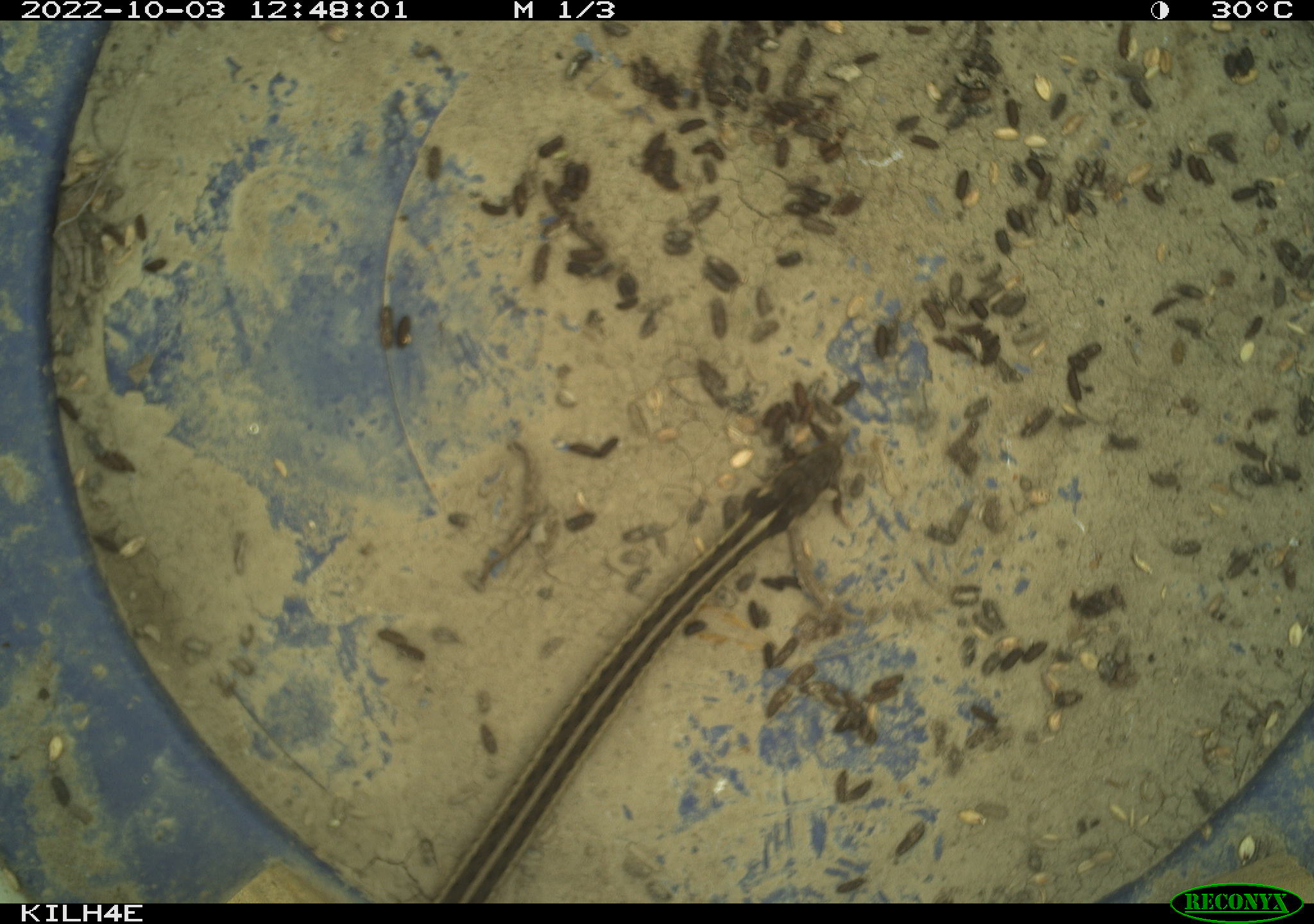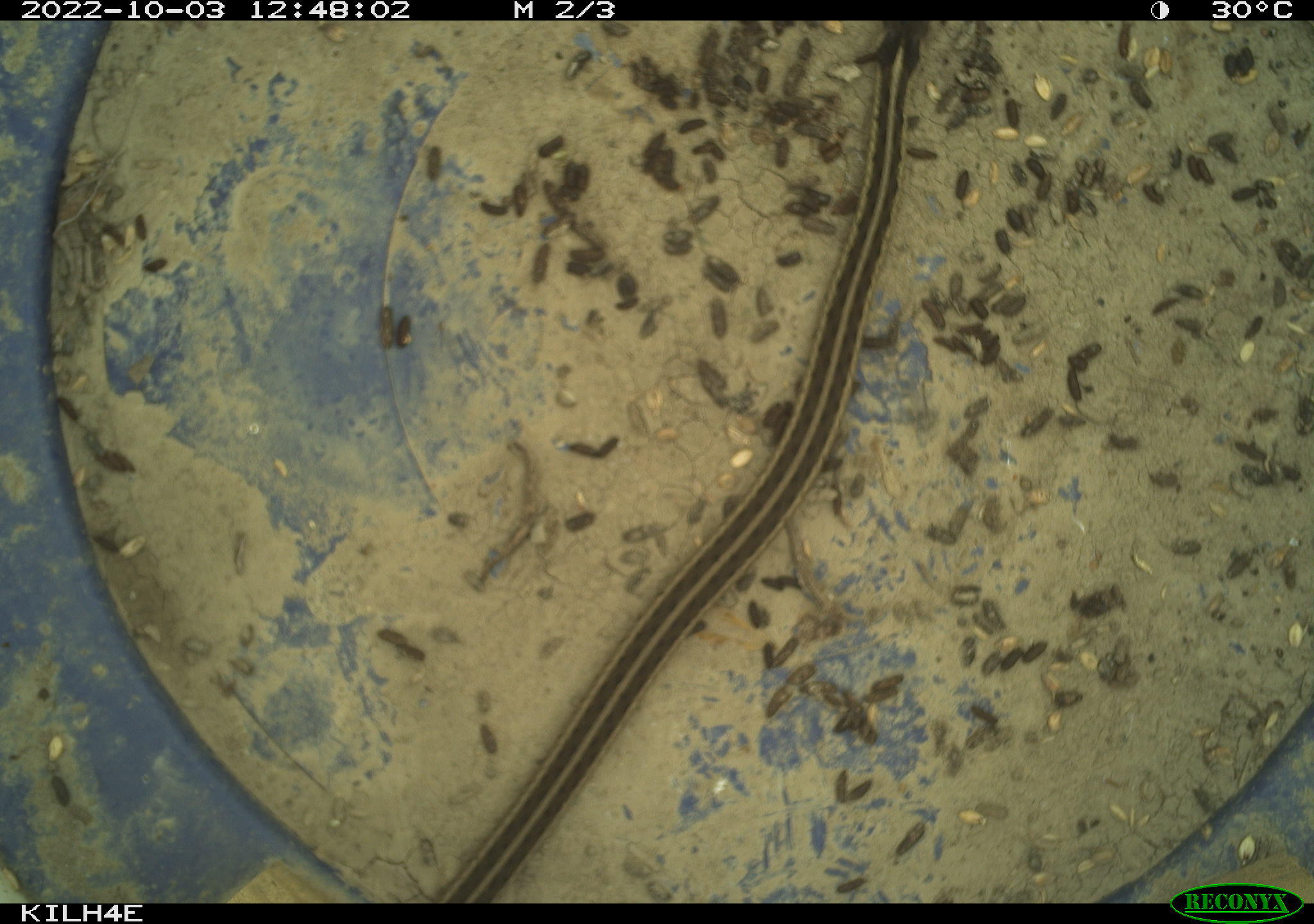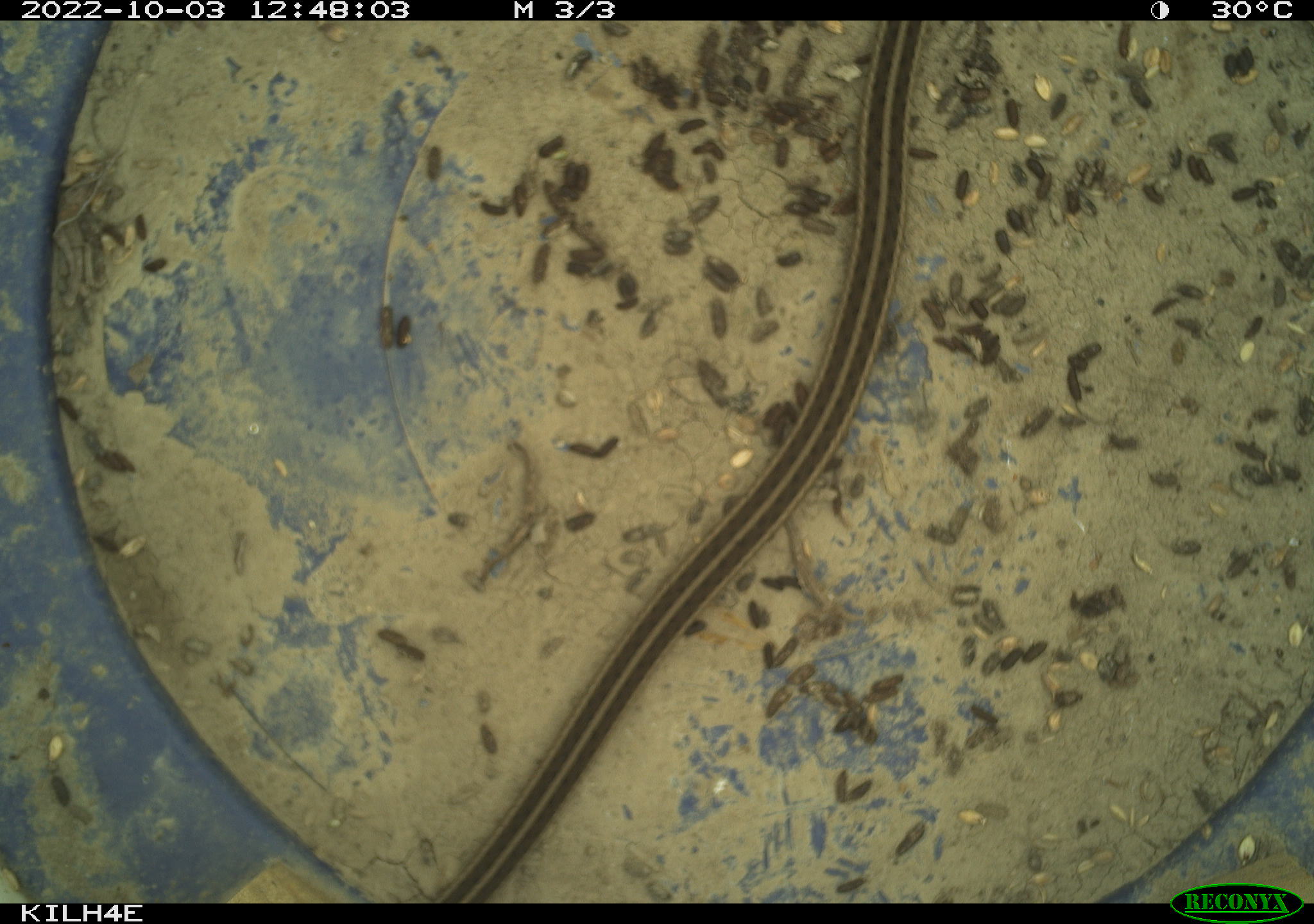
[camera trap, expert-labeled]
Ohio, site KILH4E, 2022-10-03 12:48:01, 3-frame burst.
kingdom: Animalia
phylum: Chordata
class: Reptilia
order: Squamata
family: Colubridae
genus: Thamnophis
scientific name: Thamnophis sirtalis sirtalis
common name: eastern gartersnake